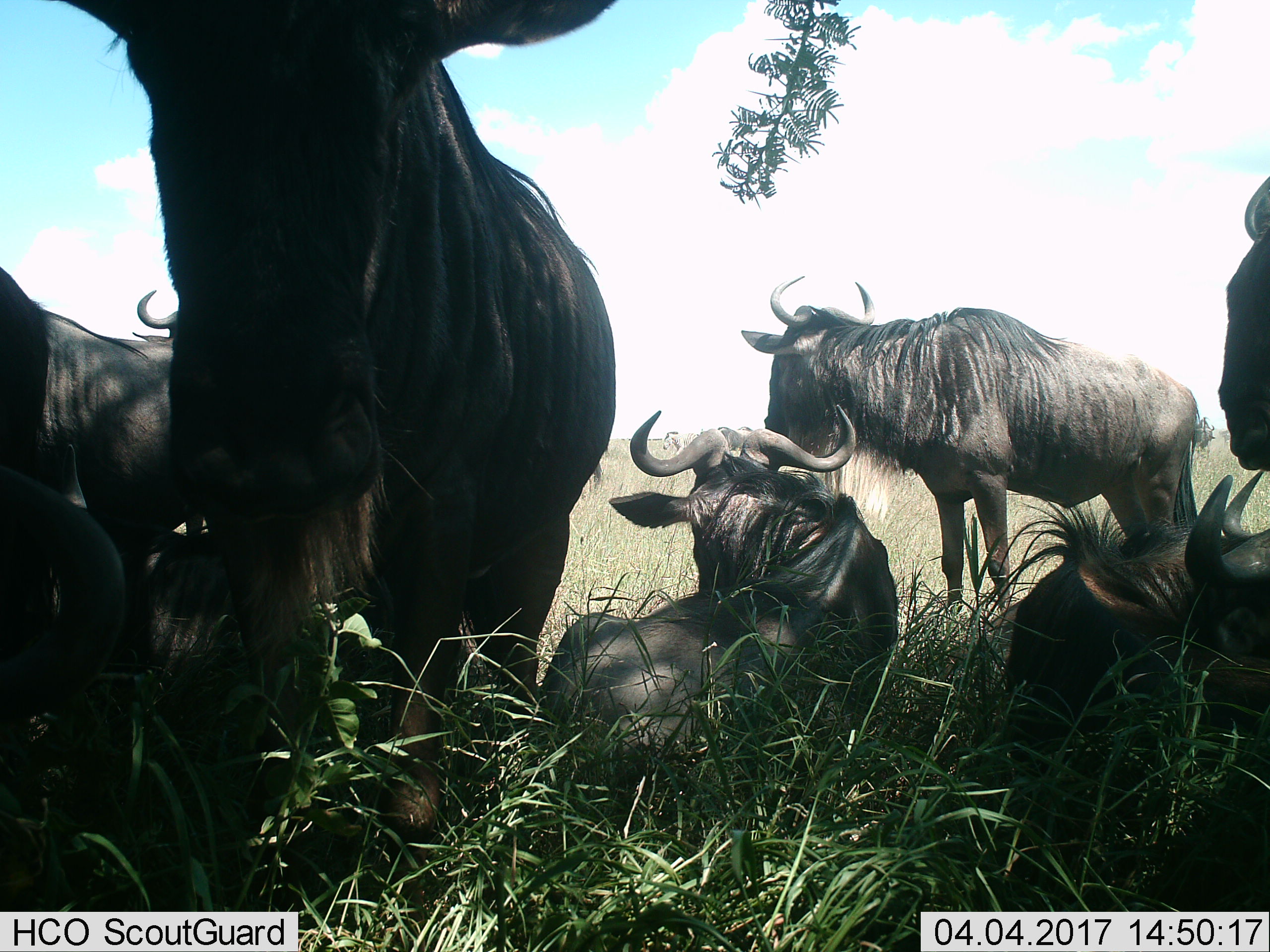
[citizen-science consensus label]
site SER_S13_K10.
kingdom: Animalia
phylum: Chordata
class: Mammalia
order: Artiodactyla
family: Bovidae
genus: Connochaetes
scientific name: Connochaetes taurinus taurinus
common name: blue wildebeest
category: wildebeestblue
Wildebeestblue (blue wildebeest) (Connochaetes taurinus taurinus), count 7. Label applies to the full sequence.